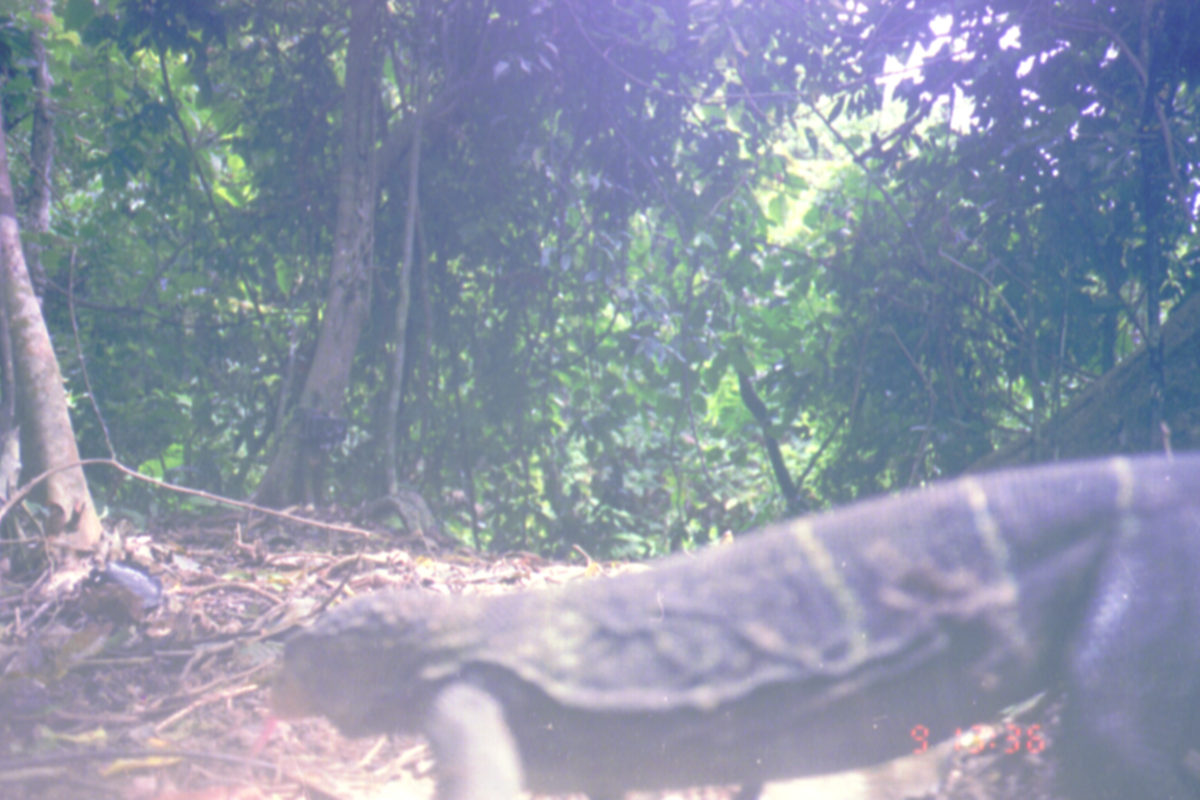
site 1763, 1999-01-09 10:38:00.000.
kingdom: Animalia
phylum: Chordata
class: Reptilia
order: Squamata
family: Varanidae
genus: Varanus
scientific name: Varanus salvator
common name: common water monitor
Varanus salvator (common water monitor), count 1.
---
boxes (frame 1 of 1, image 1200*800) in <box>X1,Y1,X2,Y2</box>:
varanus salvator: <box>268,452,1200,798</box>